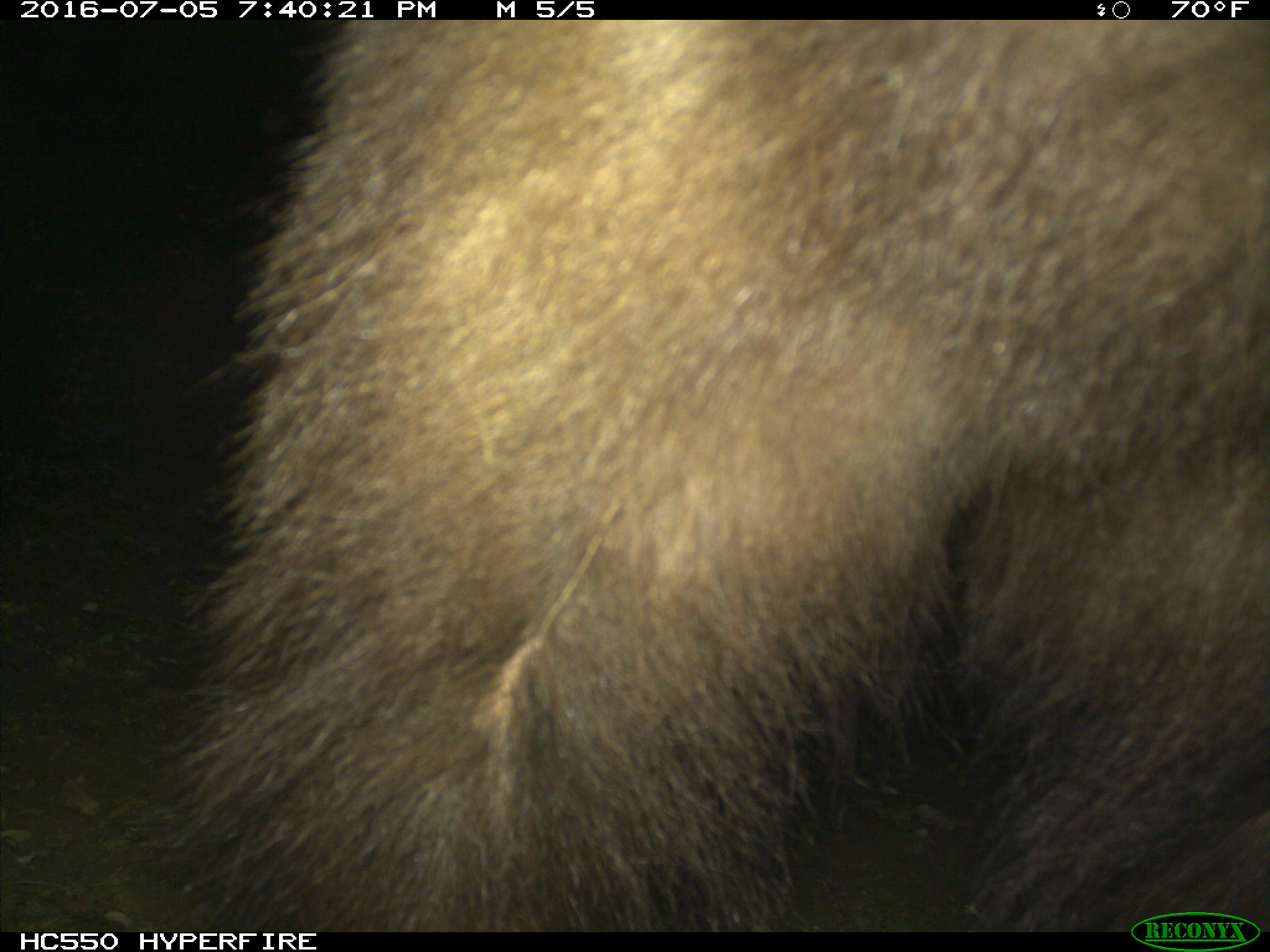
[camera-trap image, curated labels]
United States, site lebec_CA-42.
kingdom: Animalia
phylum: Chordata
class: Mammalia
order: Carnivora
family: Ursidae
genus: Ursus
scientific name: Ursus americanus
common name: american black bear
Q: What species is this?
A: Ursus americanus (american black bear).